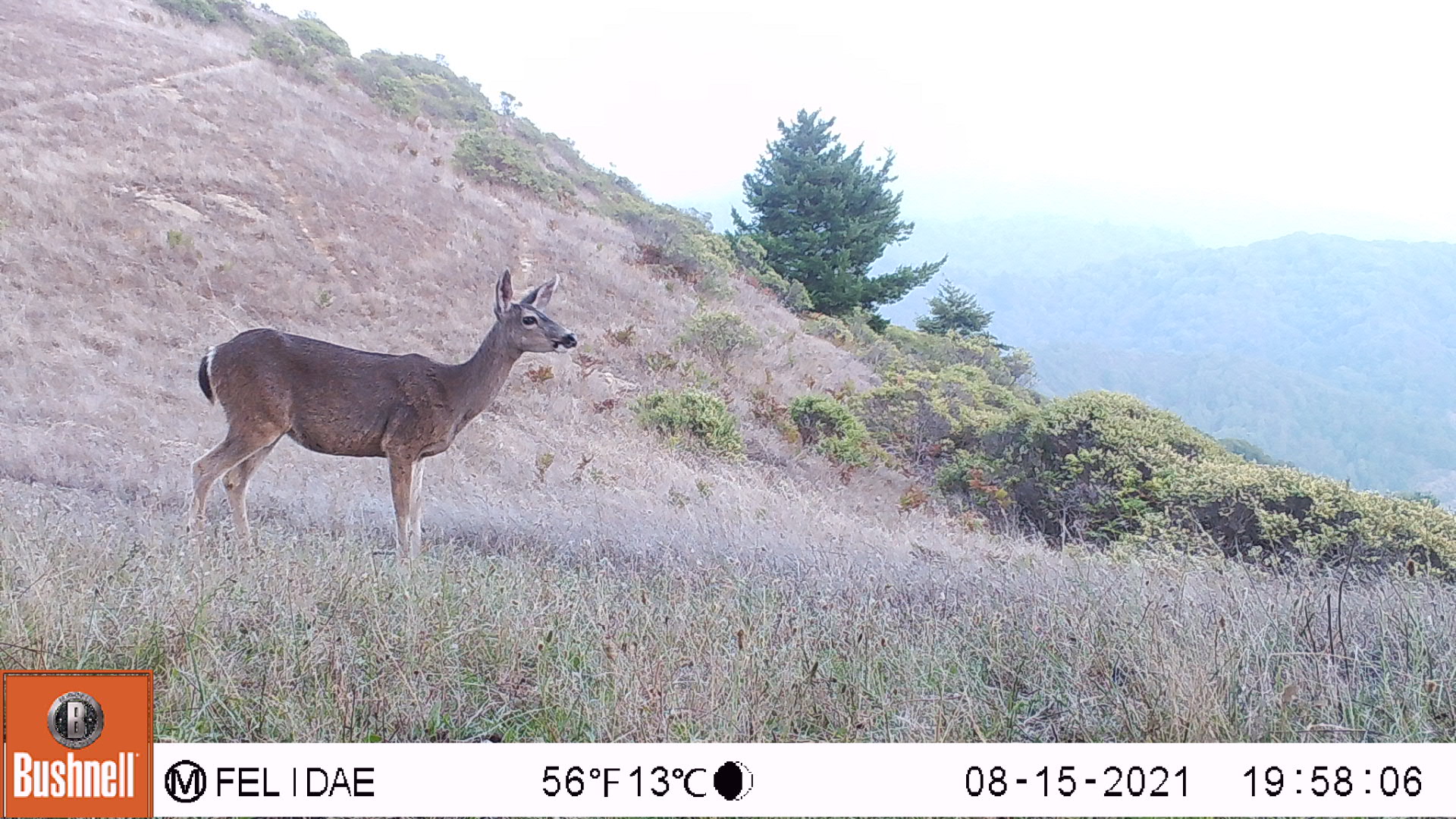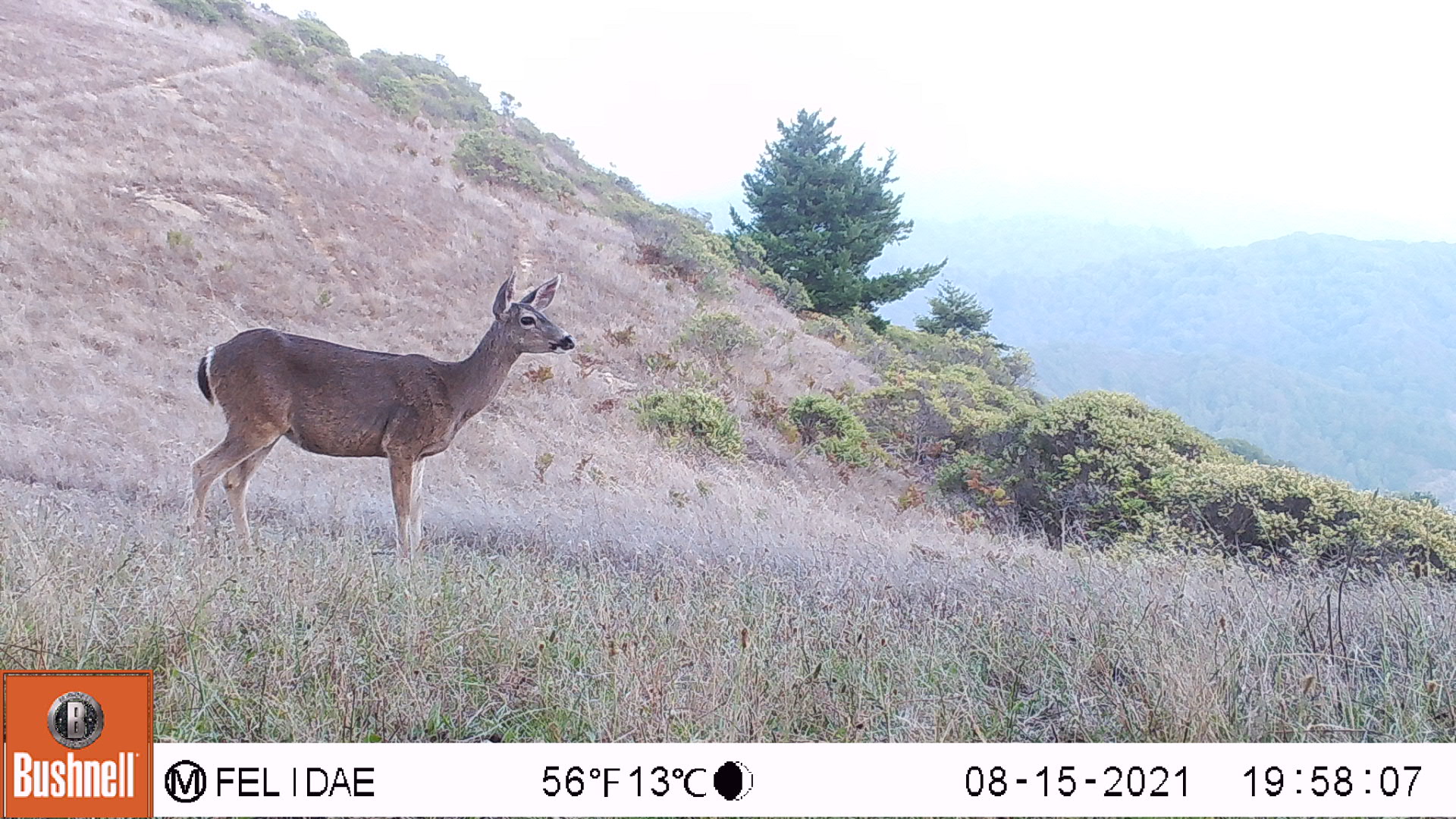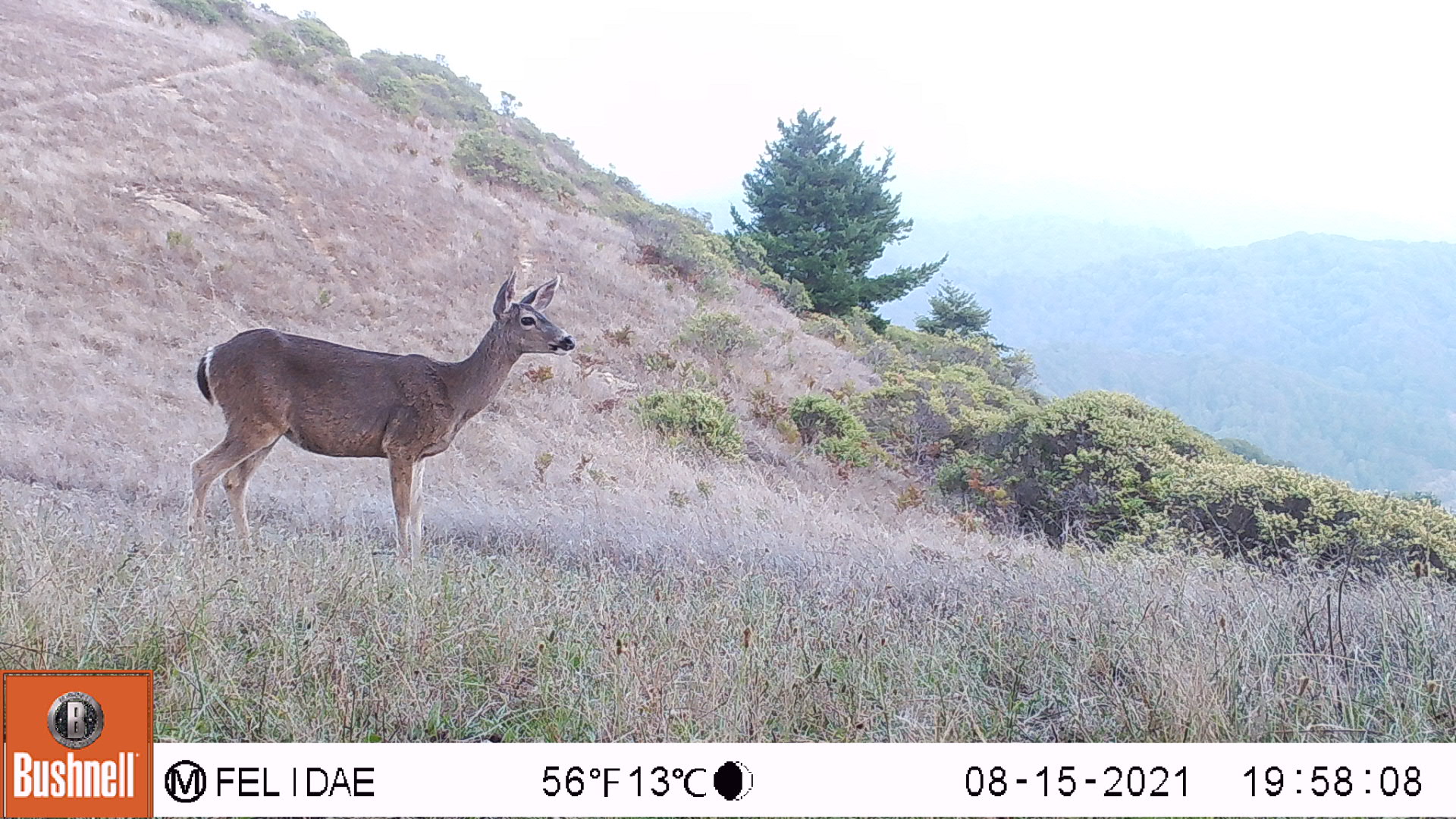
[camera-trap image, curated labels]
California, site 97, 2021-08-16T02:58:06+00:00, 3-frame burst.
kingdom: Animalia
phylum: Chordata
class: Mammalia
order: Artiodactyla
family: Cervidae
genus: Odocoileus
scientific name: Odocoileus hemionus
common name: mule deer